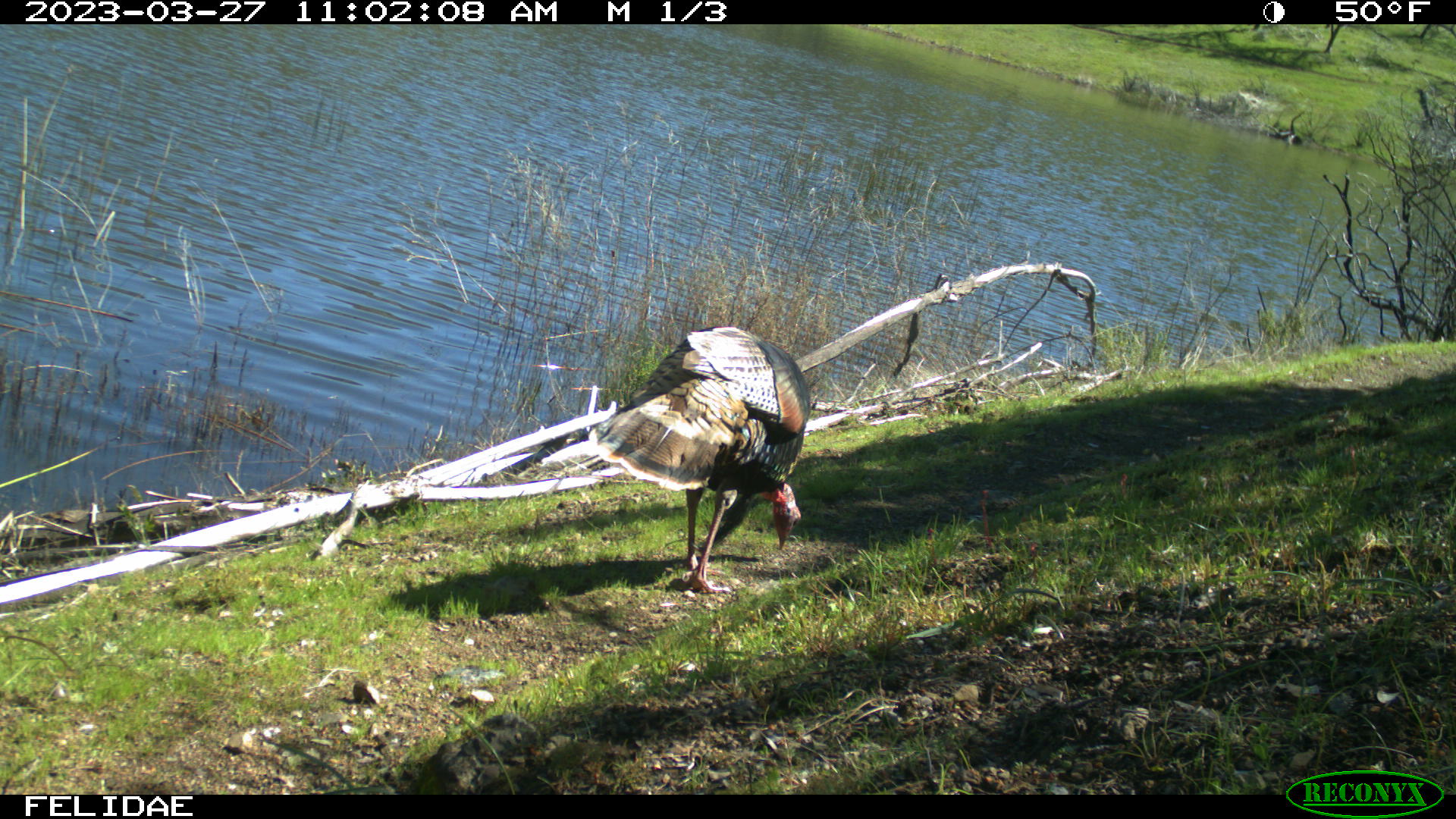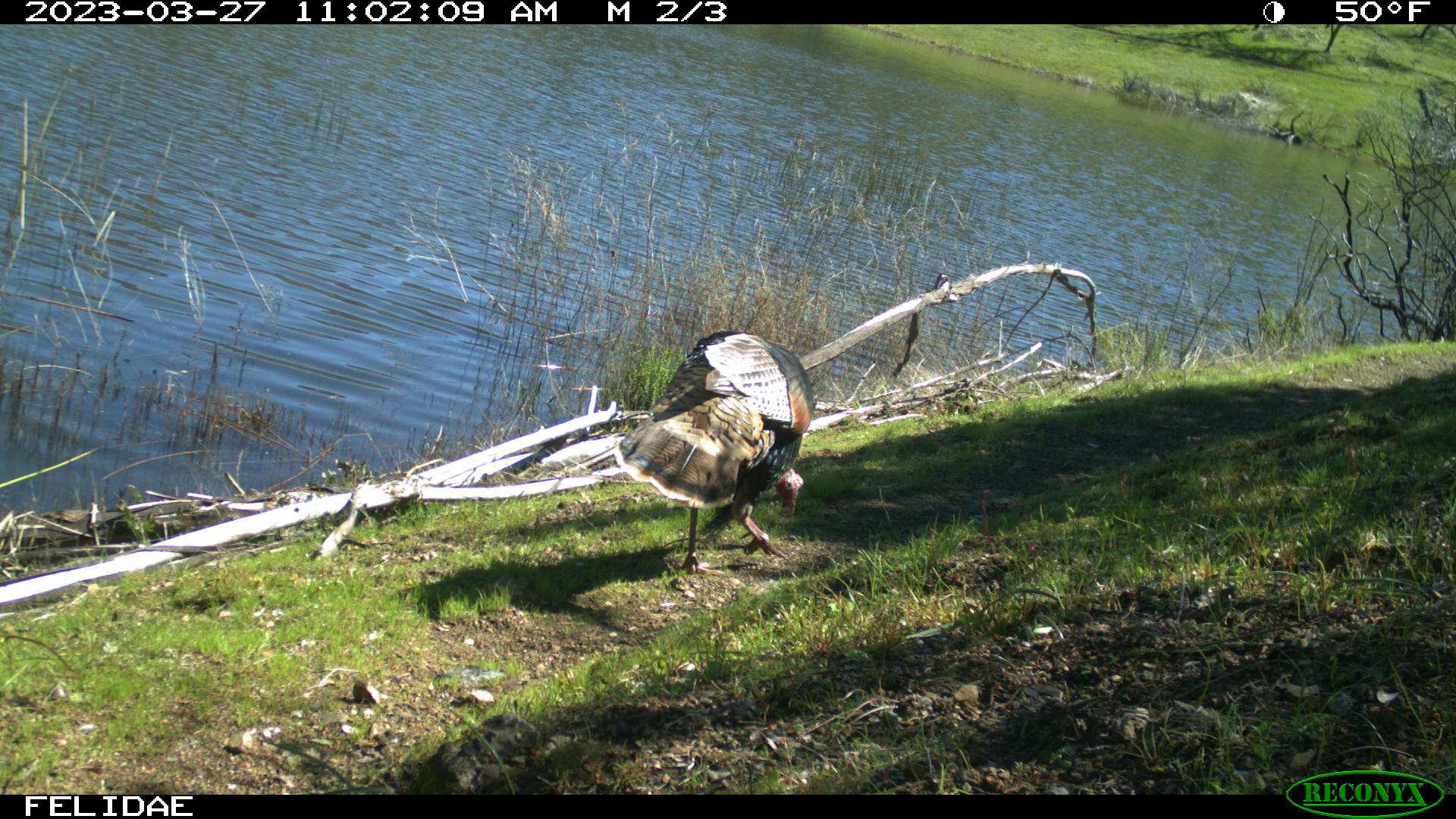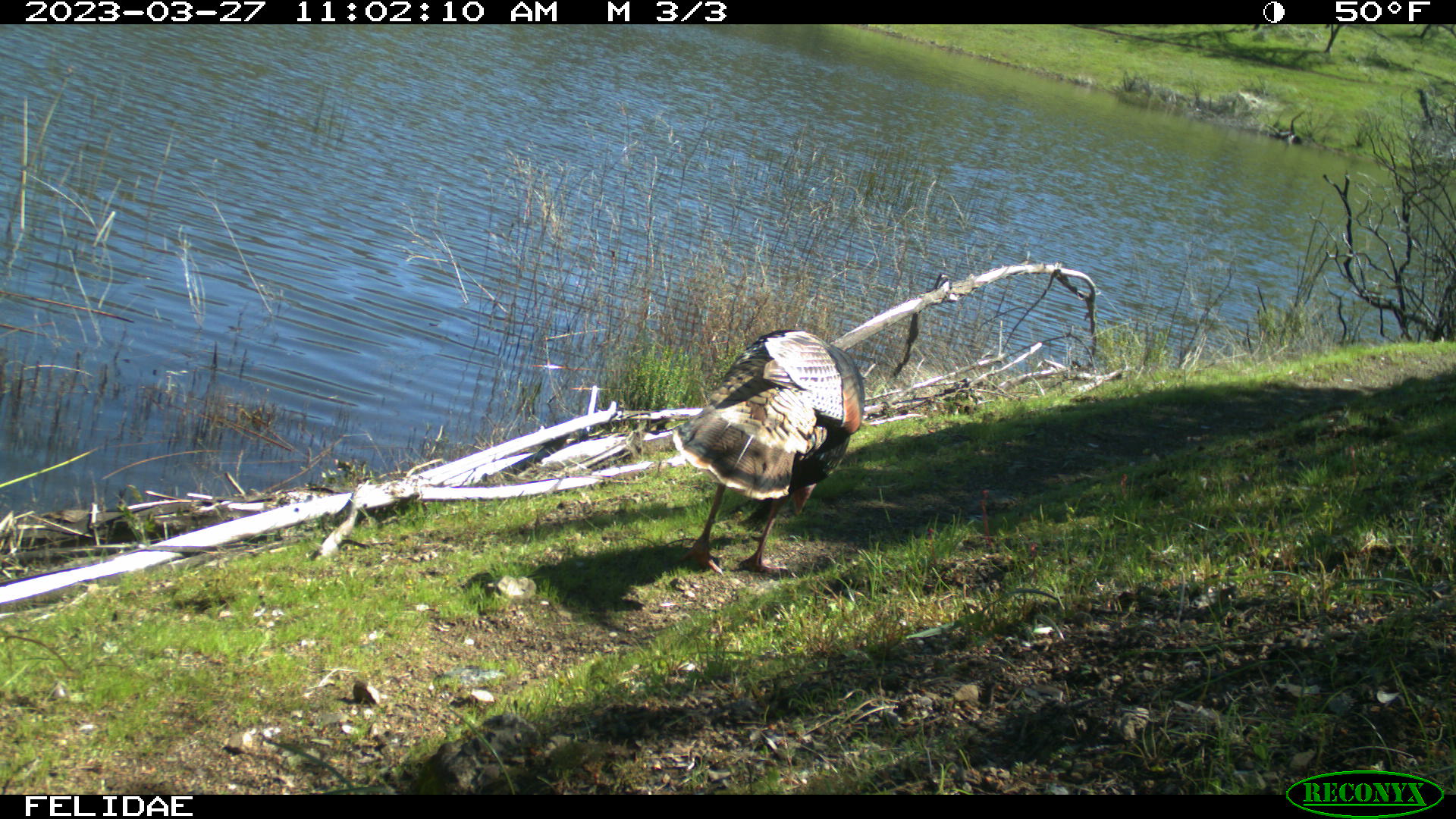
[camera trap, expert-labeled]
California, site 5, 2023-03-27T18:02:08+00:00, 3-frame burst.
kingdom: Animalia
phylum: Chordata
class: Aves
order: Galliformes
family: Phasianidae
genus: Meleagris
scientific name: Meleagris gallopavo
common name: turkey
Turkey (Meleagris gallopavo).